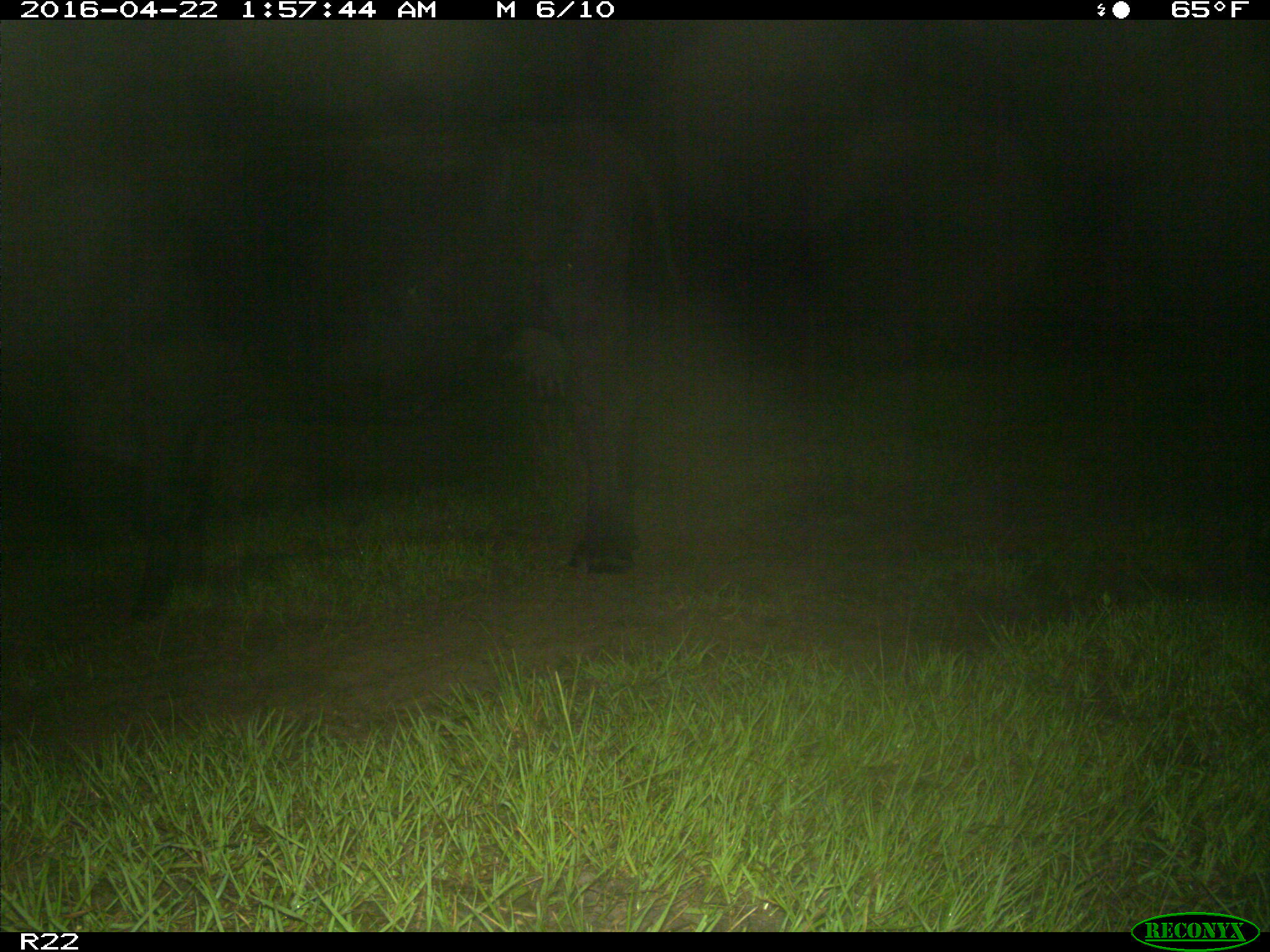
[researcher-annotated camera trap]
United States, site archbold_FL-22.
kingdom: Animalia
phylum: Chordata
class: Mammalia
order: Artiodactyla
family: Bovidae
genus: Bos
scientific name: Bos taurus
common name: domestic cow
Bos taurus (domestic cow).